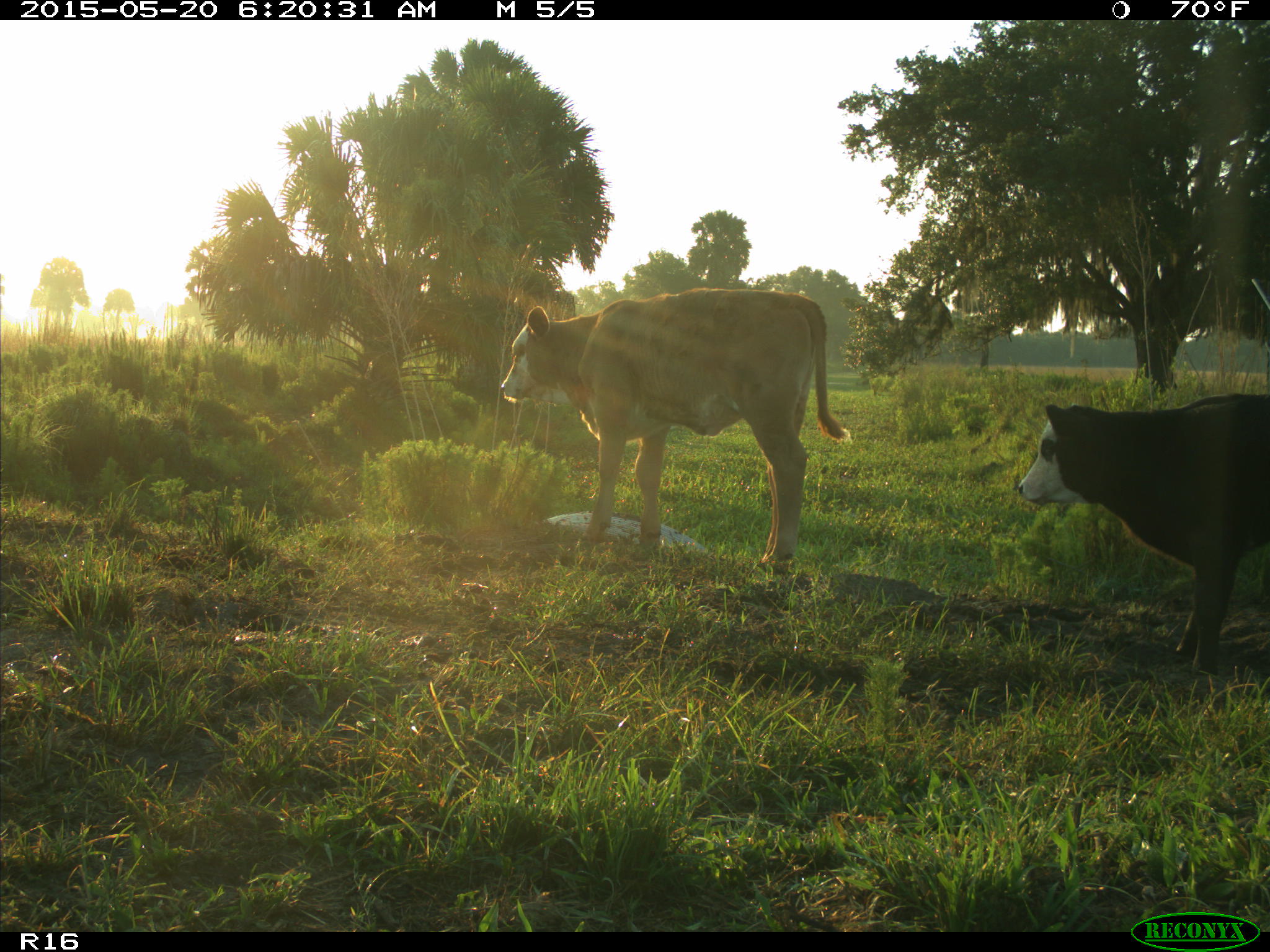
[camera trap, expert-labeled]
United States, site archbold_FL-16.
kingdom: Animalia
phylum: Chordata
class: Mammalia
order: Artiodactyla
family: Bovidae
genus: Bos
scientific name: Bos taurus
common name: domestic cow